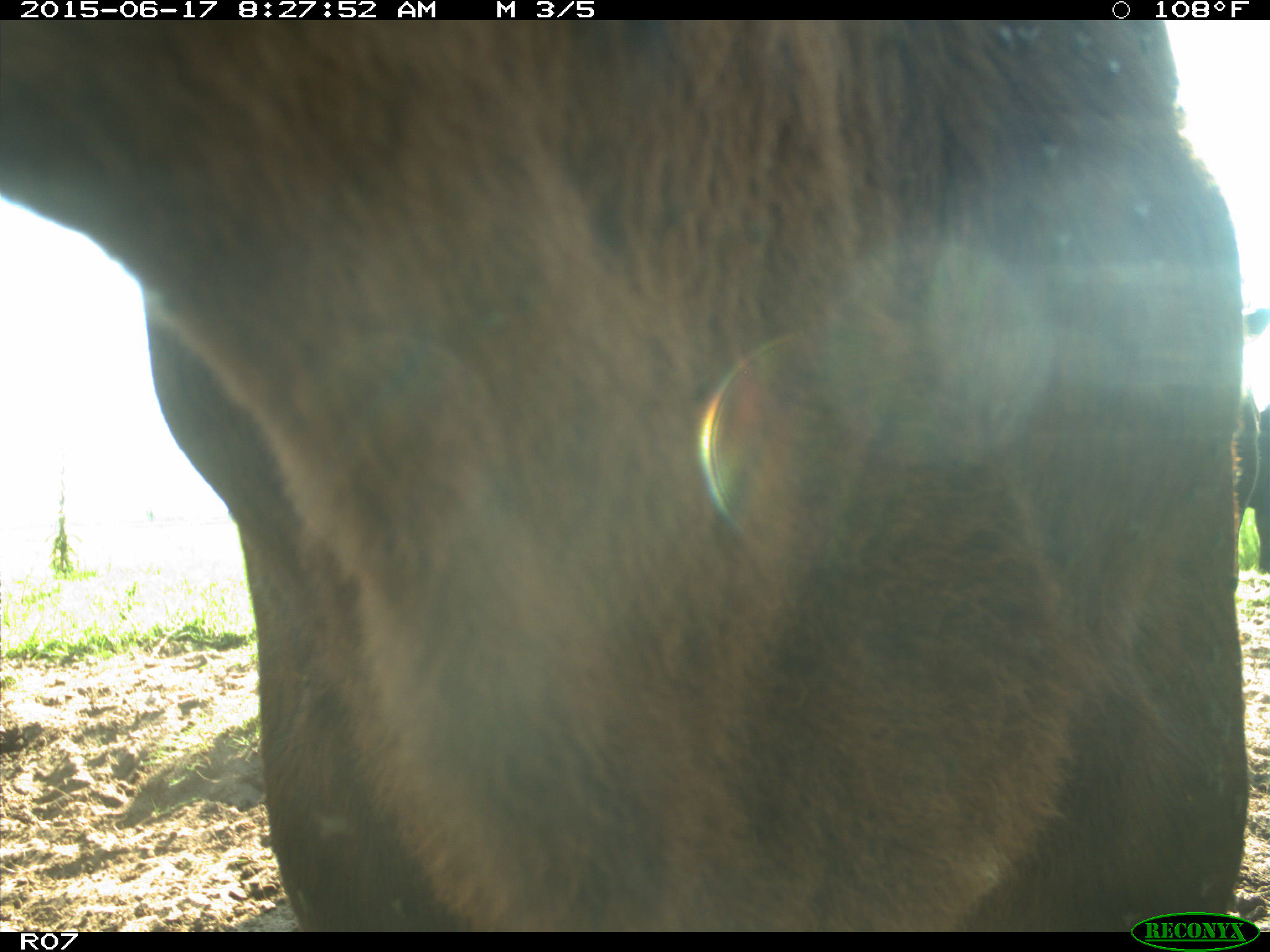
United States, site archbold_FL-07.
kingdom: Animalia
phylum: Chordata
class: Mammalia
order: Artiodactyla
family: Bovidae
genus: Bos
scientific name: Bos taurus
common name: domestic cow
Bos taurus (domestic cow).